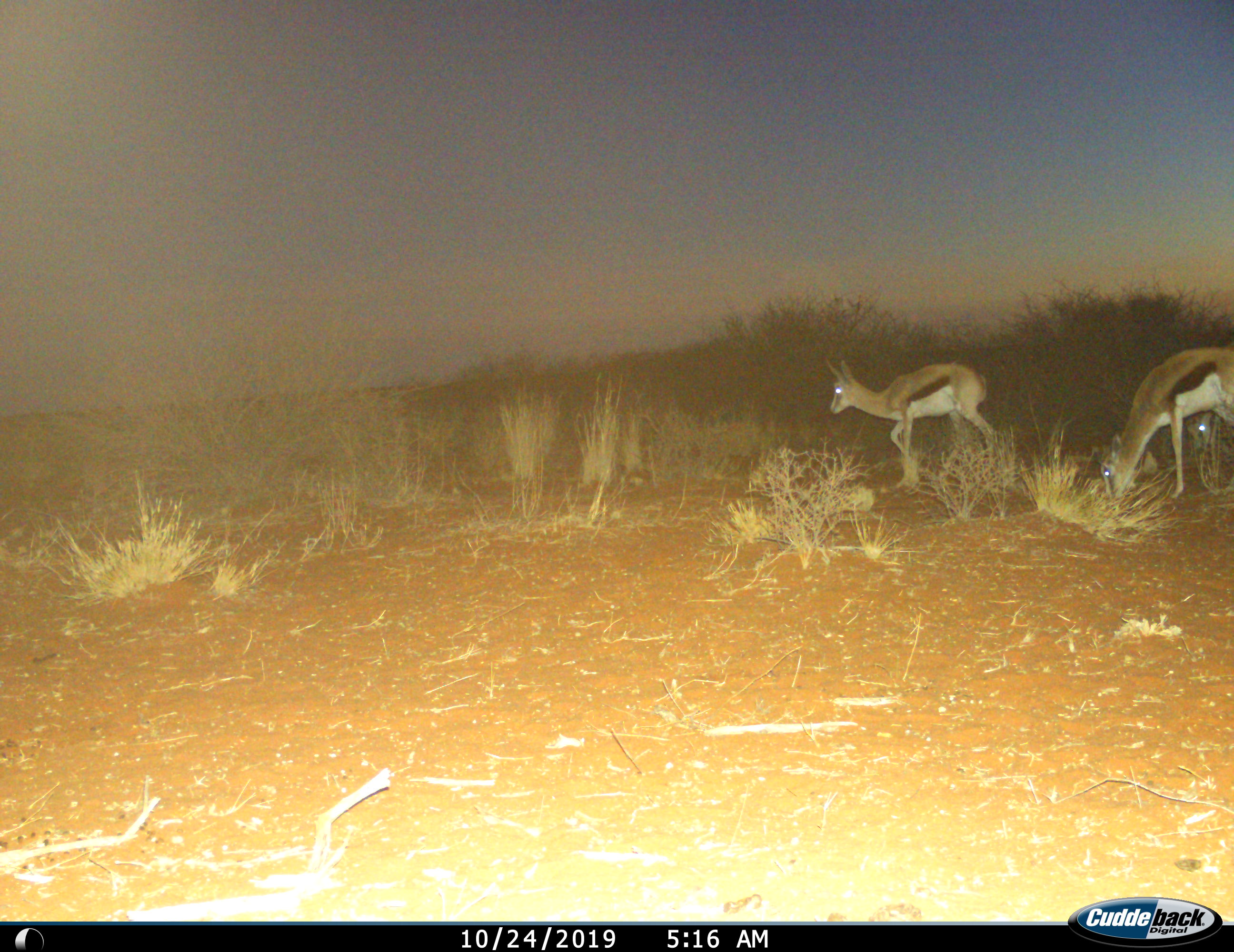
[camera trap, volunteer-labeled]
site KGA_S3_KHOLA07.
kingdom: Animalia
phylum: Chordata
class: Mammalia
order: Artiodactyla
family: Bovidae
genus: Antidorcas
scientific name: Antidorcas marsupialis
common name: springbok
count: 2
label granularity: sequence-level